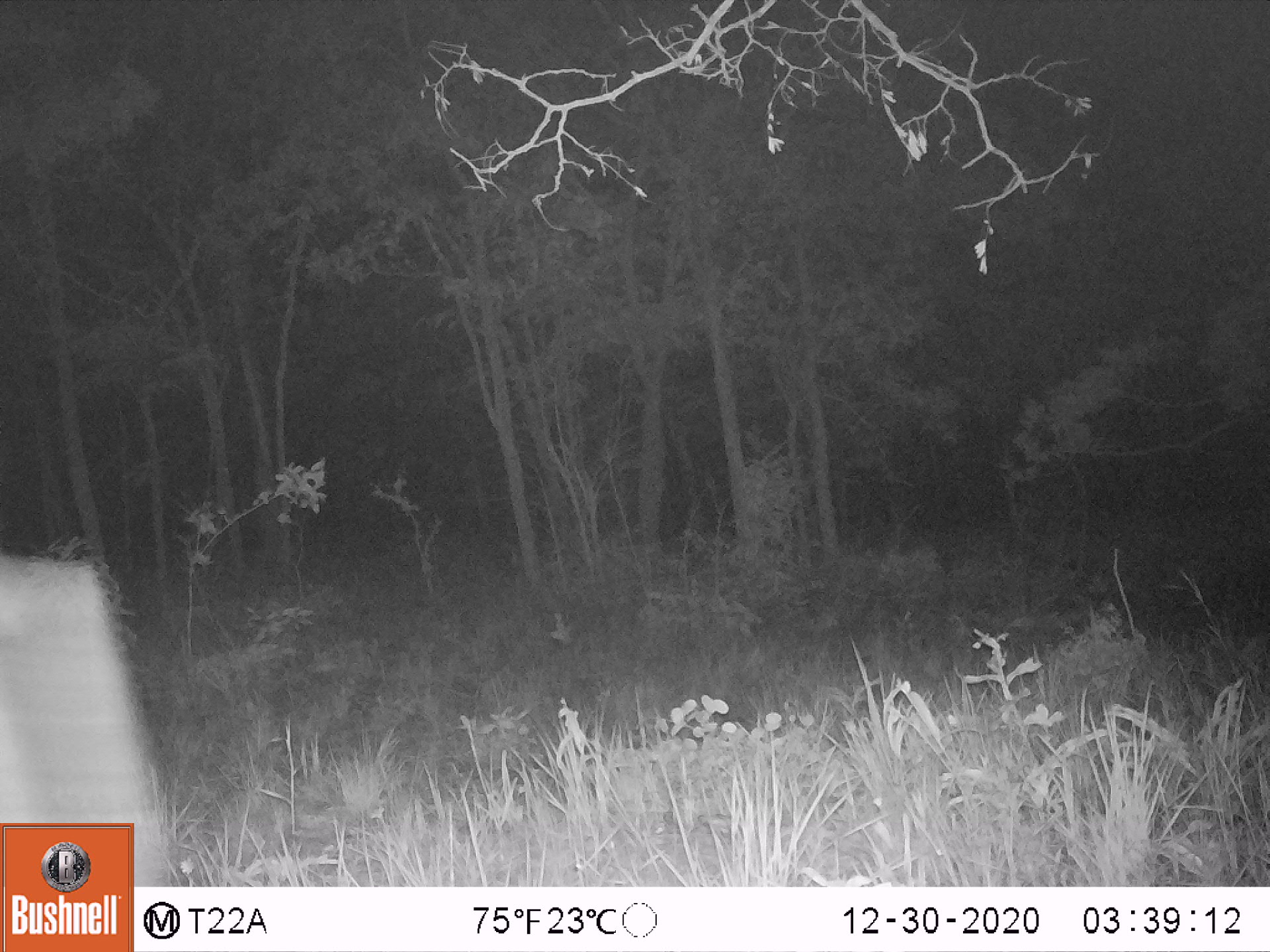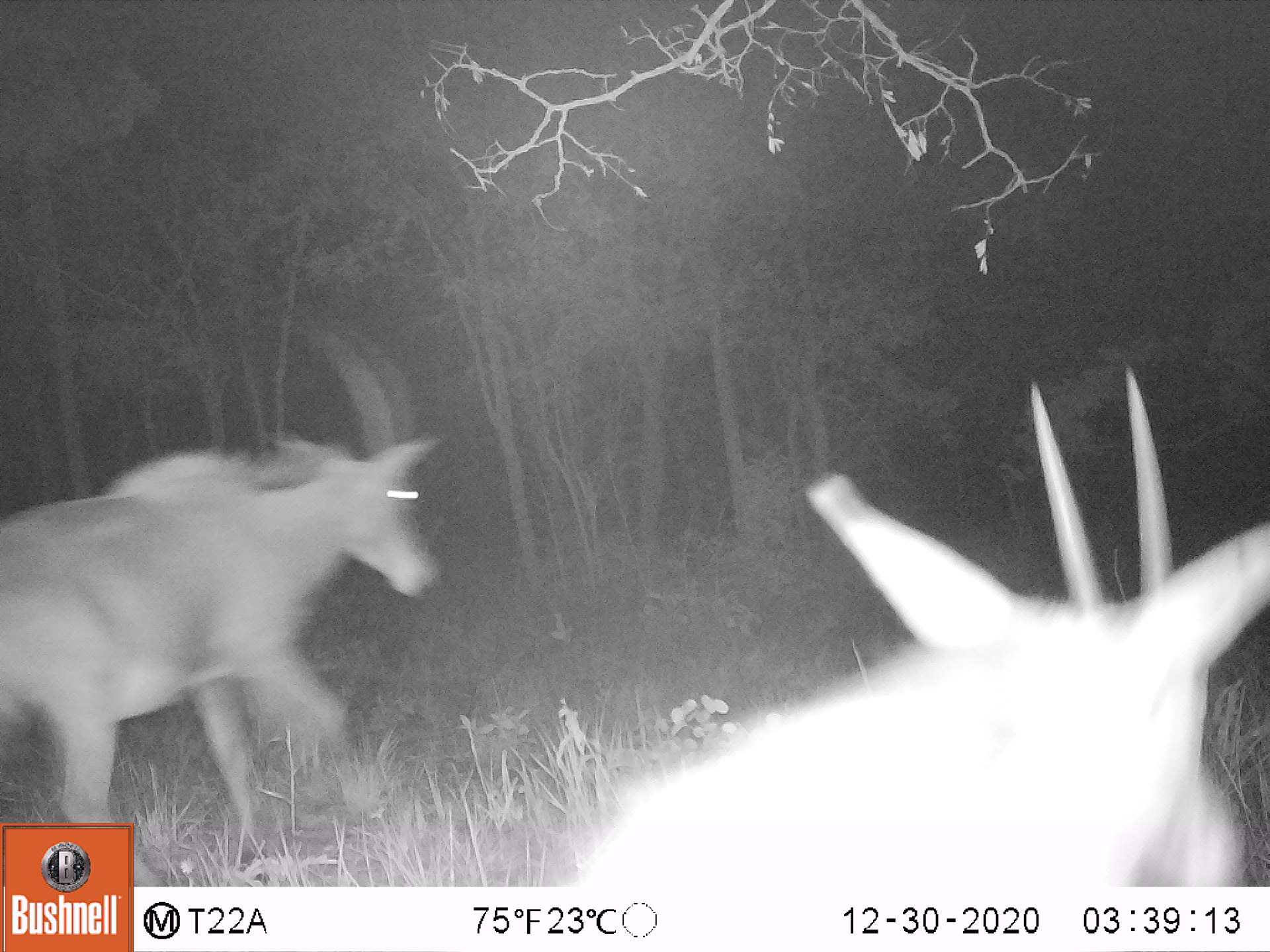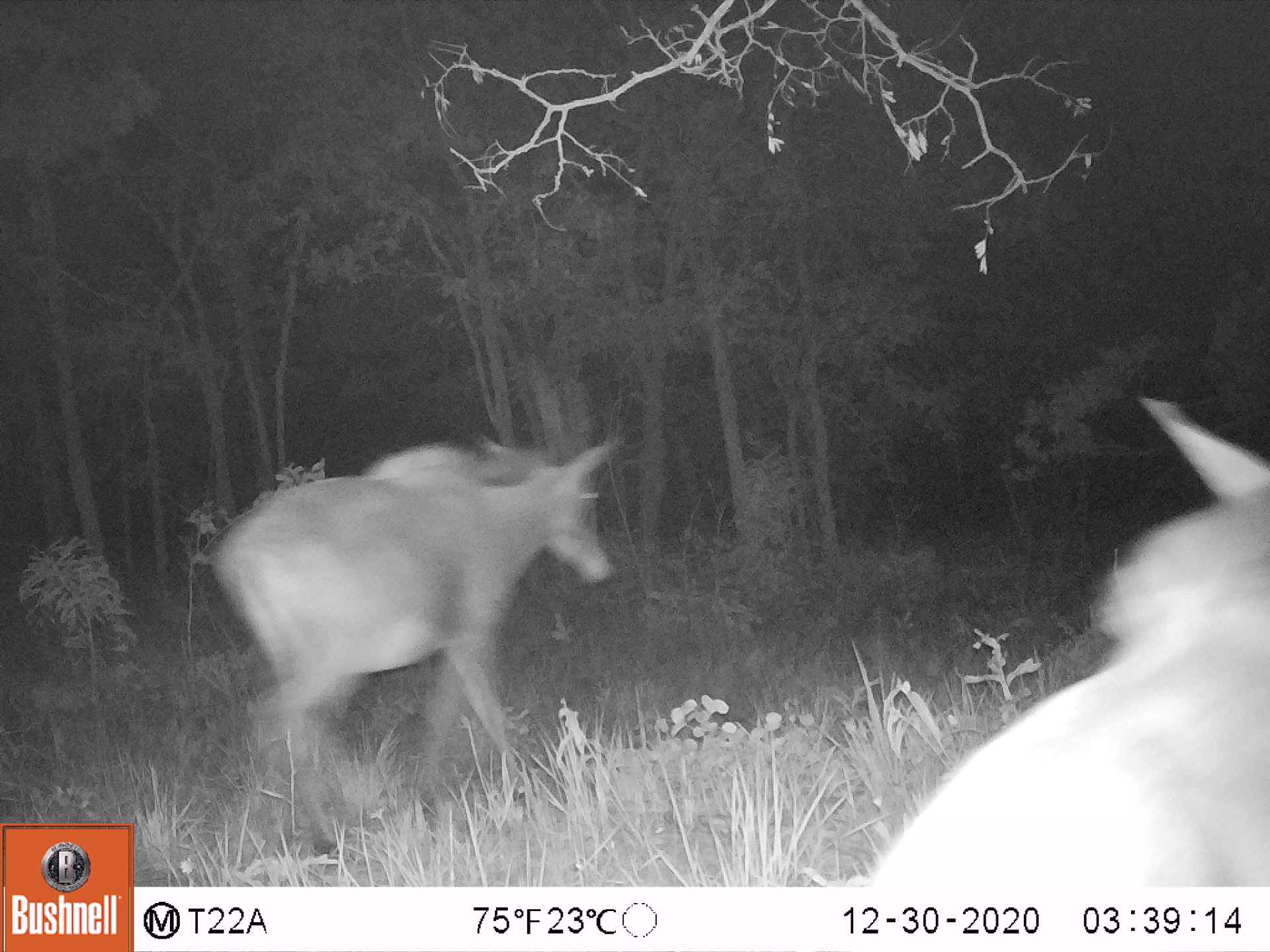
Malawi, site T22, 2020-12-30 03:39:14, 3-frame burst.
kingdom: Animalia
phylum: Chordata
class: Mammalia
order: Artiodactyla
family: Bovidae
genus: Hippotragus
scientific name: Hippotragus niger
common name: sable antelope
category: sable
Sable (sable antelope) (Hippotragus niger), count 1.